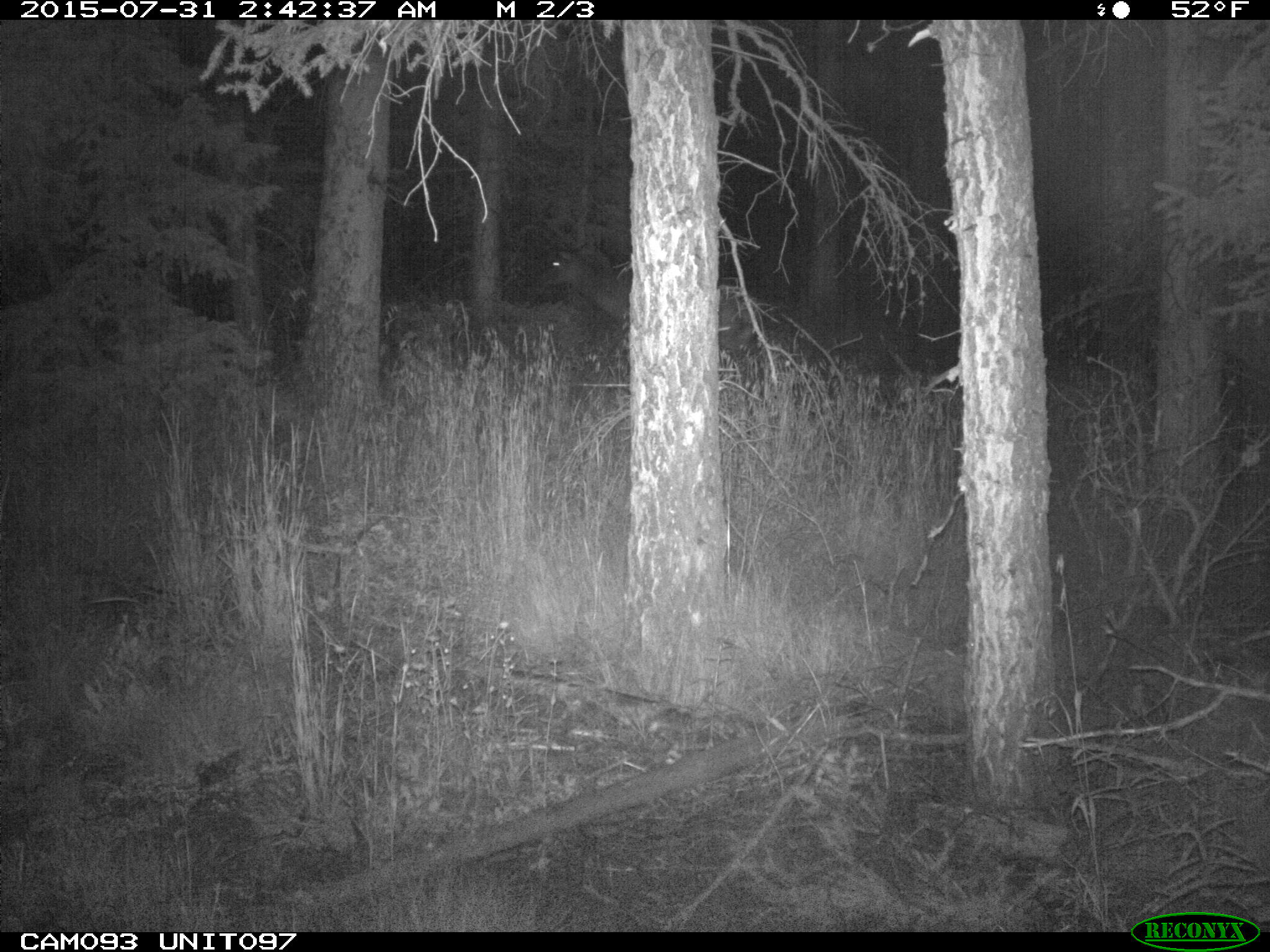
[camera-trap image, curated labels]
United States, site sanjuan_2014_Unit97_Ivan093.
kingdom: Animalia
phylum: Chordata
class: Mammalia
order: Artiodactyla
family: Cervidae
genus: Cervus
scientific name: Cervus elaphus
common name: red deer